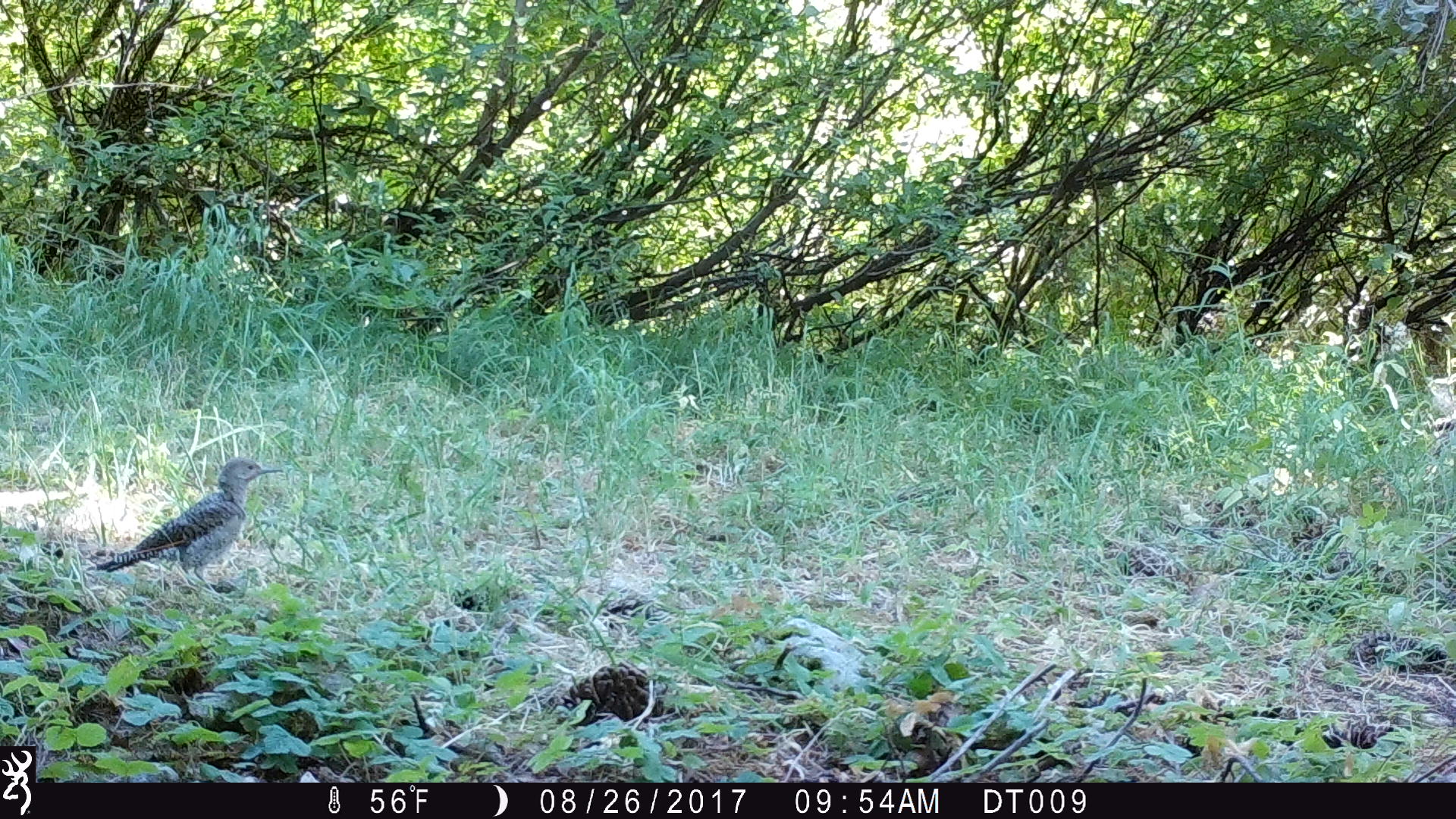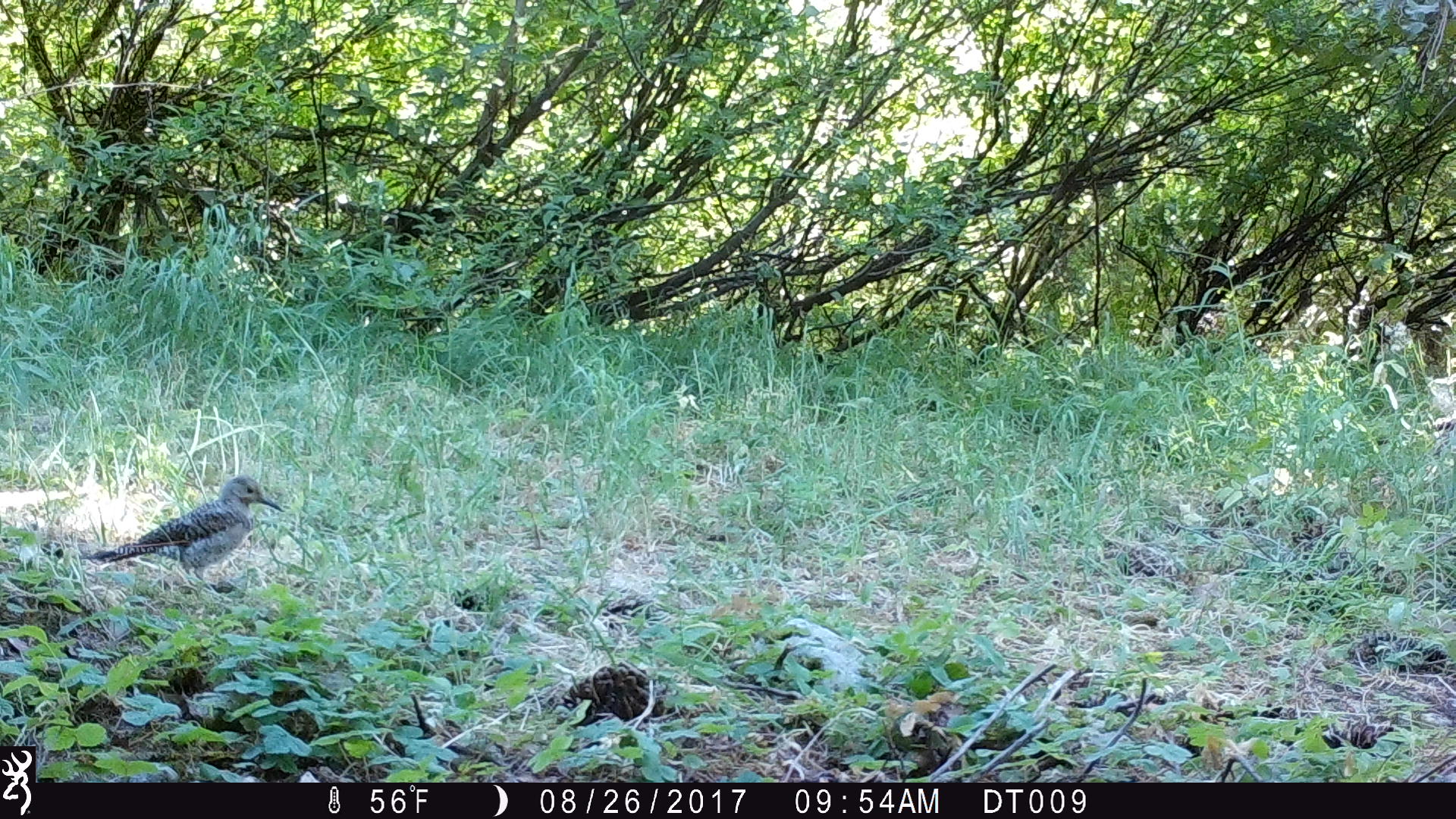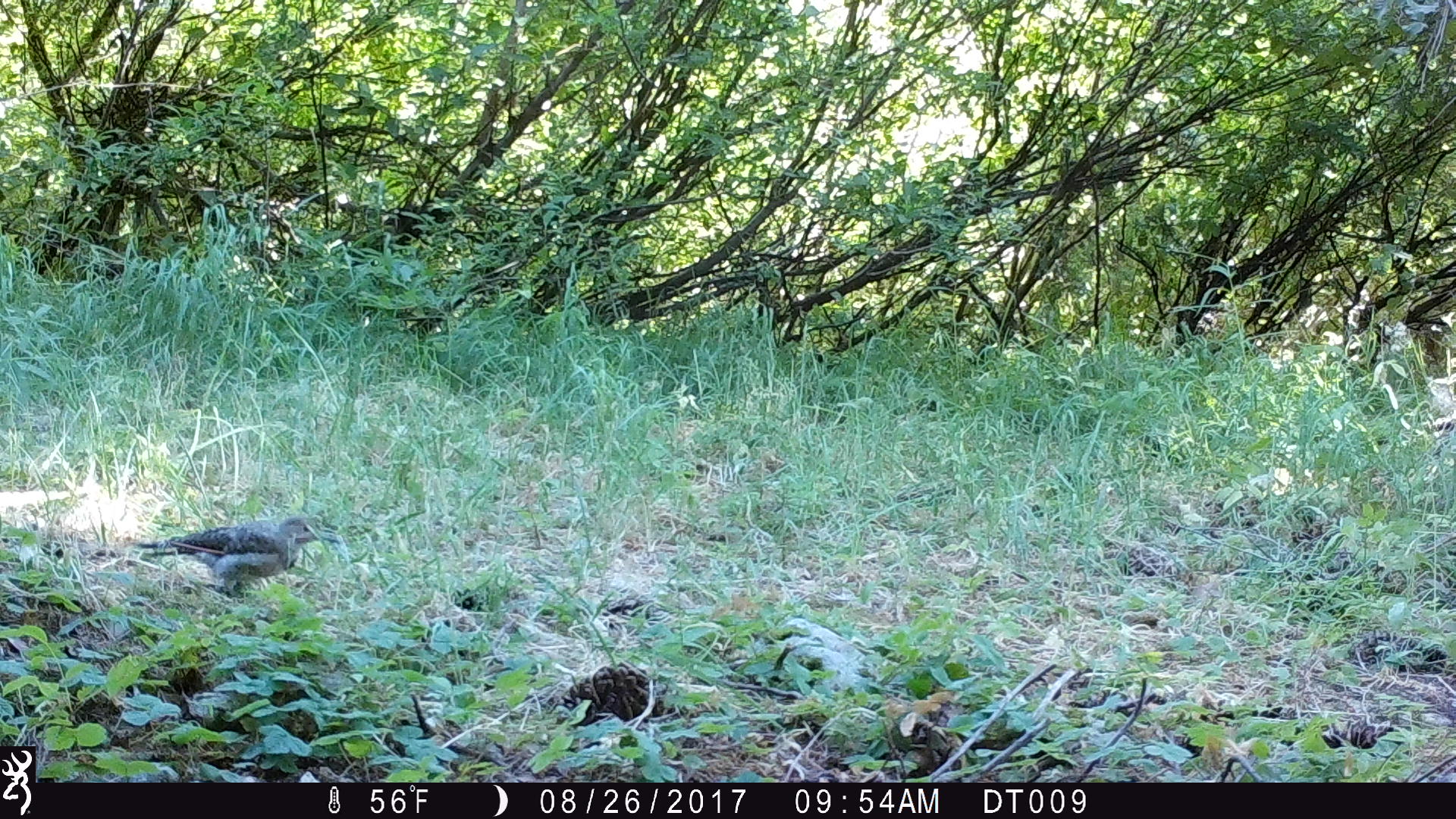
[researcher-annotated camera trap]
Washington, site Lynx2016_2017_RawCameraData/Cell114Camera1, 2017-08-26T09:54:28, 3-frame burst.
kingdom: Animalia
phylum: Chordata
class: Aves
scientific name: Aves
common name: birds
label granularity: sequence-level